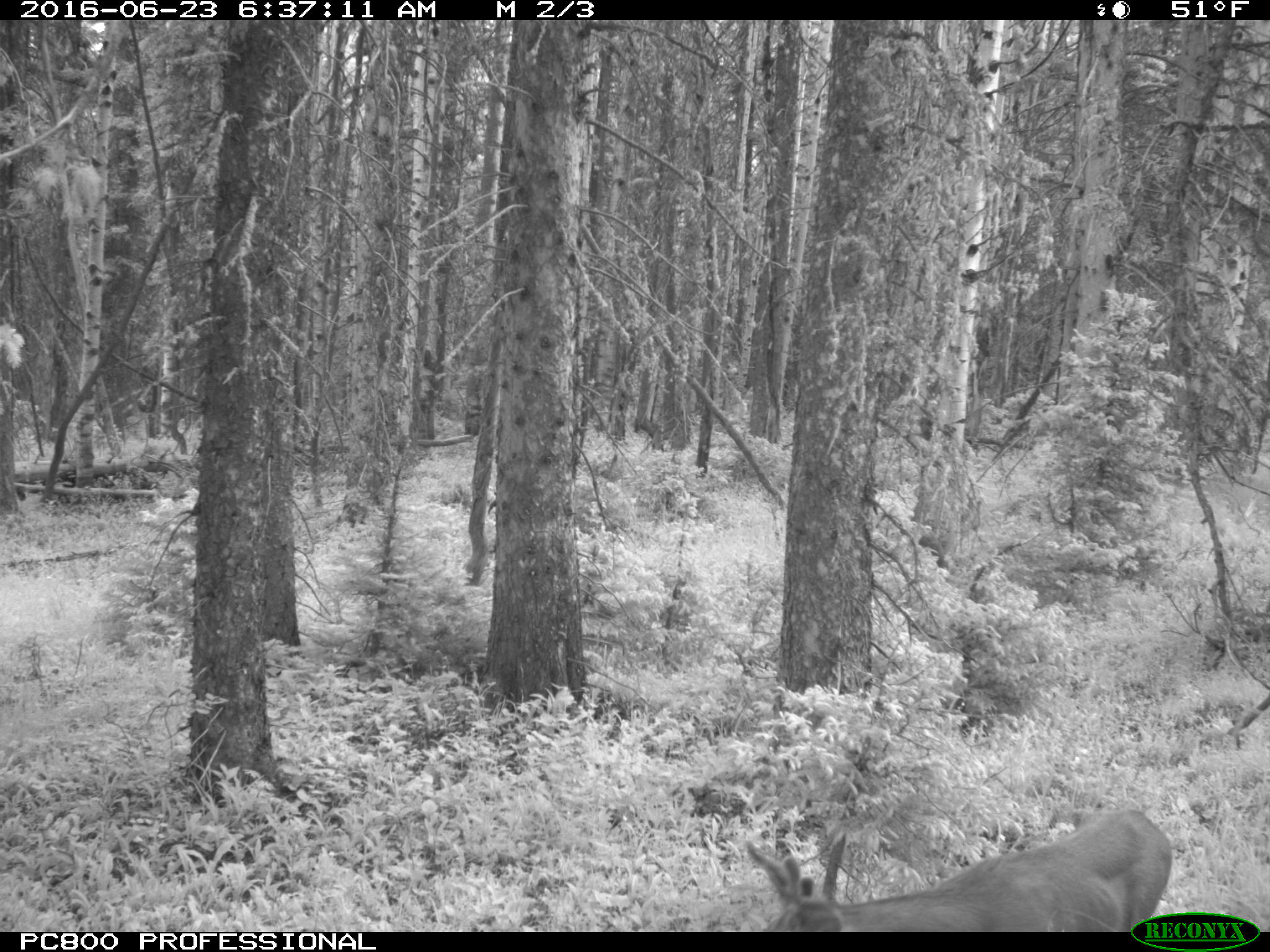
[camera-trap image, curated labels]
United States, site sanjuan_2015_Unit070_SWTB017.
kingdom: Animalia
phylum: Chordata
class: Mammalia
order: Artiodactyla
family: Cervidae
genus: Odocoileus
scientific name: Odocoileus hemionus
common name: mule deer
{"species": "Odocoileus hemionus (mule deer)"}